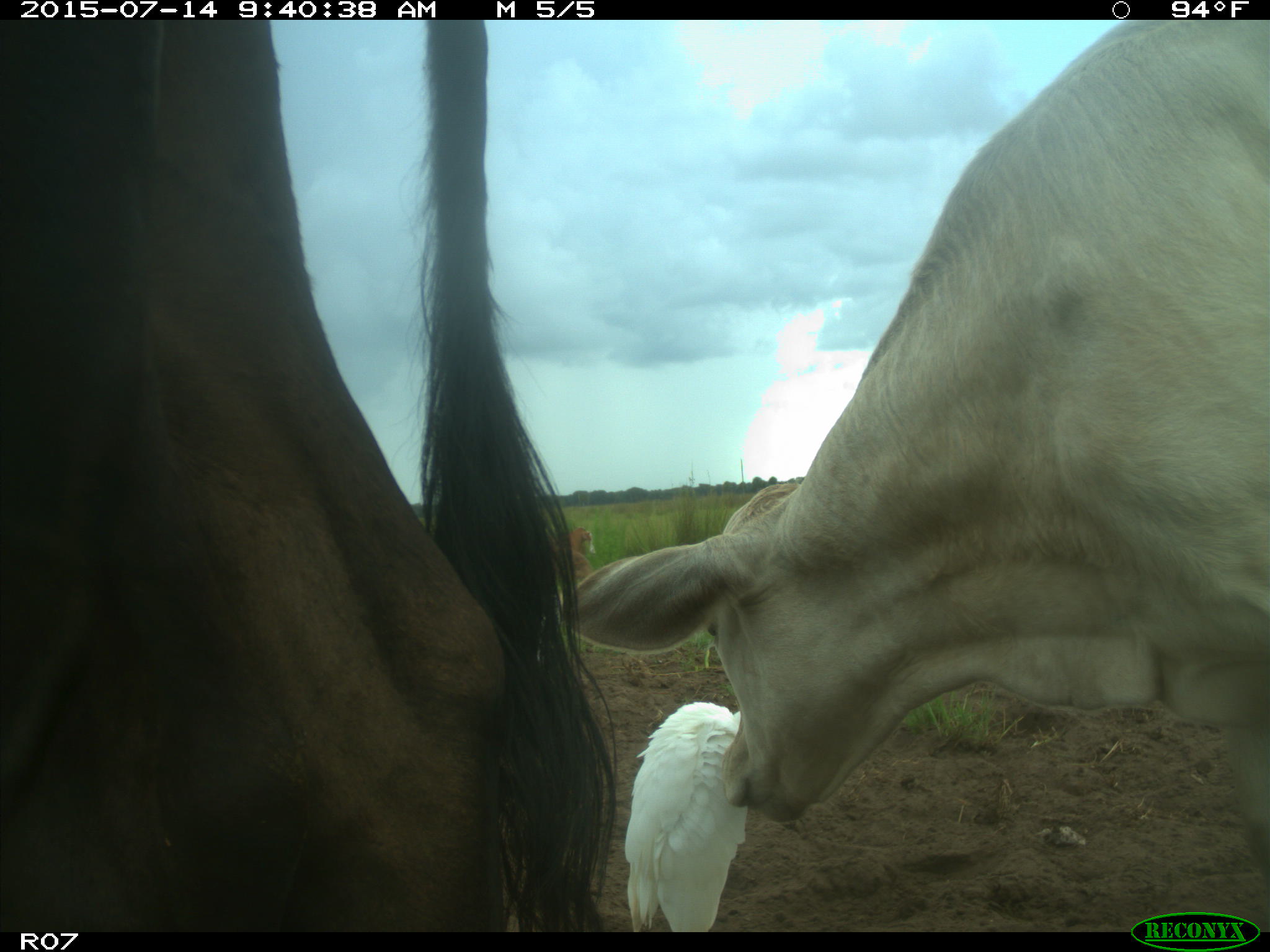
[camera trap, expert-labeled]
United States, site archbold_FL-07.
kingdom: Animalia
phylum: Chordata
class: Mammalia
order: Artiodactyla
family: Bovidae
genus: Bos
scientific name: Bos taurus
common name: domestic cow